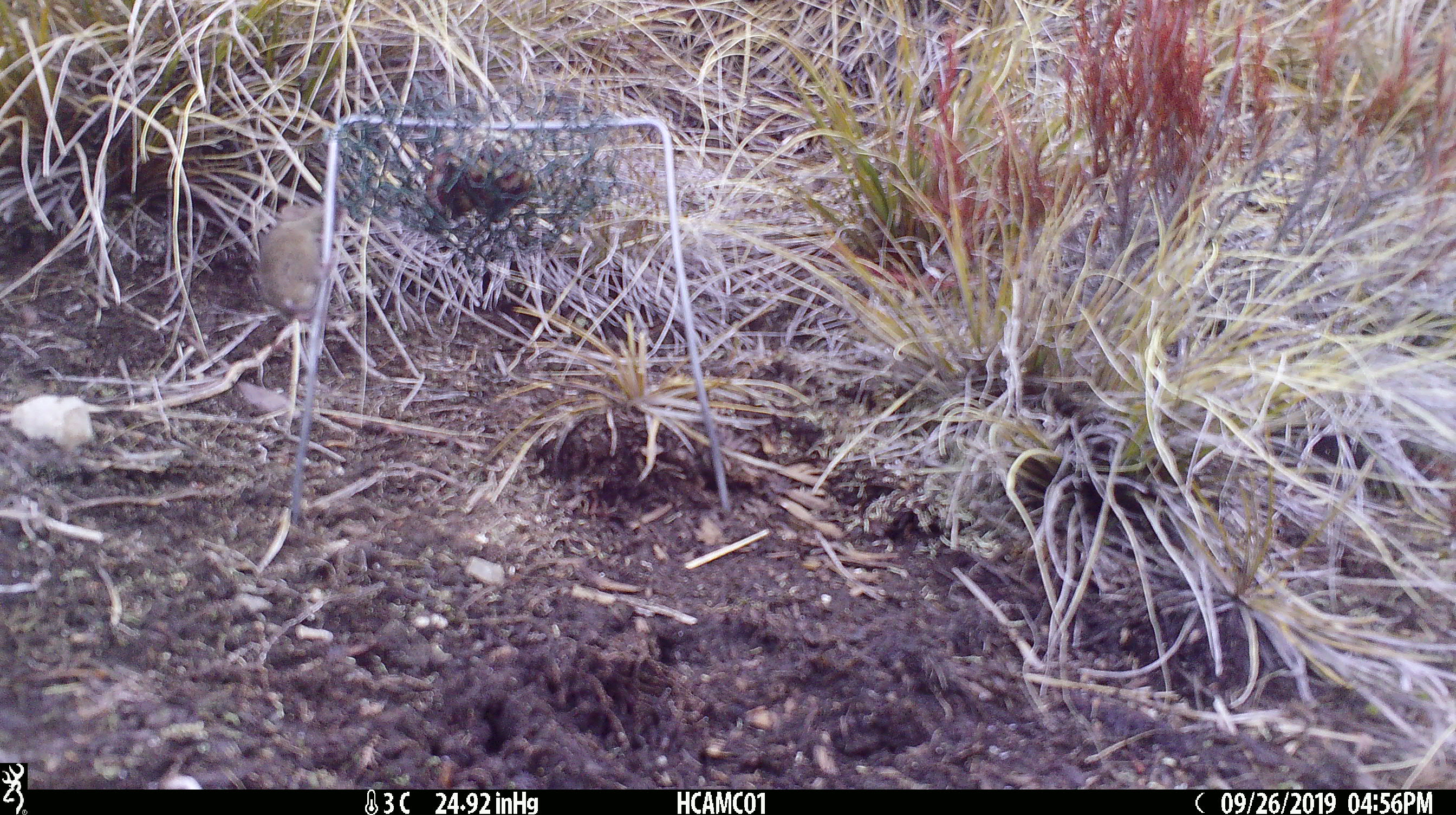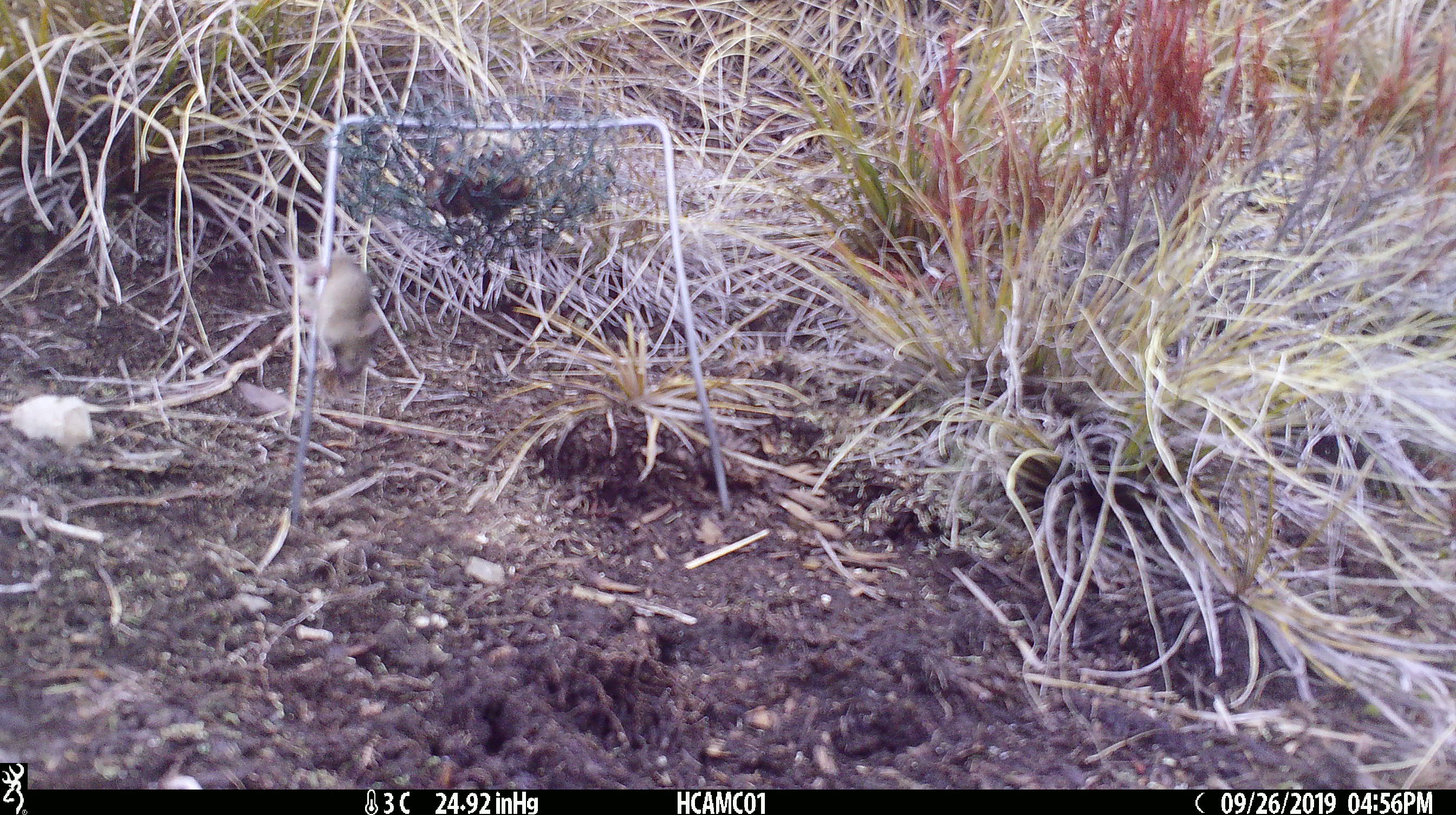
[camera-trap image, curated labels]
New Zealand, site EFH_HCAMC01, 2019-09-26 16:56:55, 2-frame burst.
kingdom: Animalia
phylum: Chordata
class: Mammalia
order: Rodentia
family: Muridae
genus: Mus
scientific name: Mus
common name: mouse